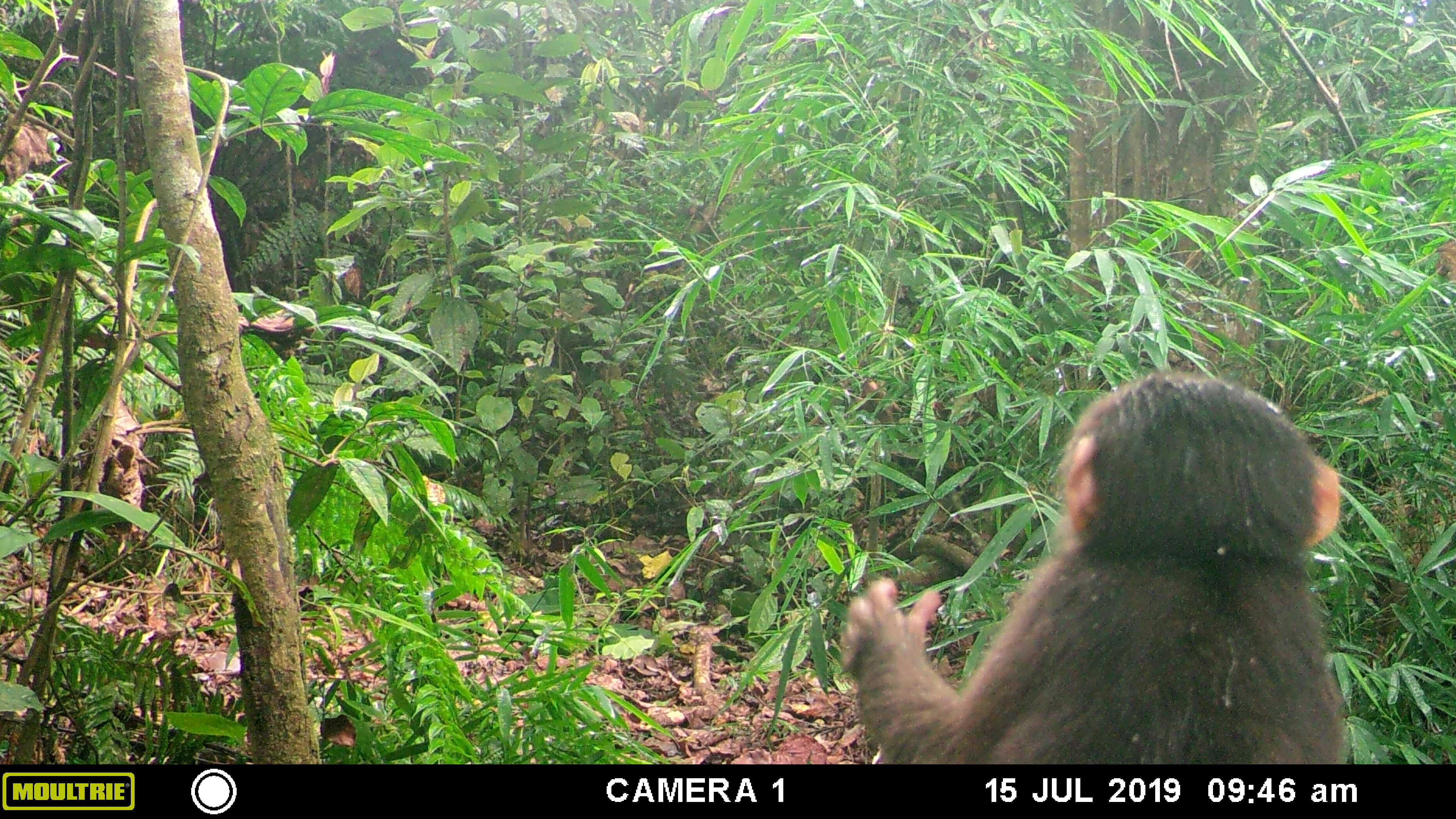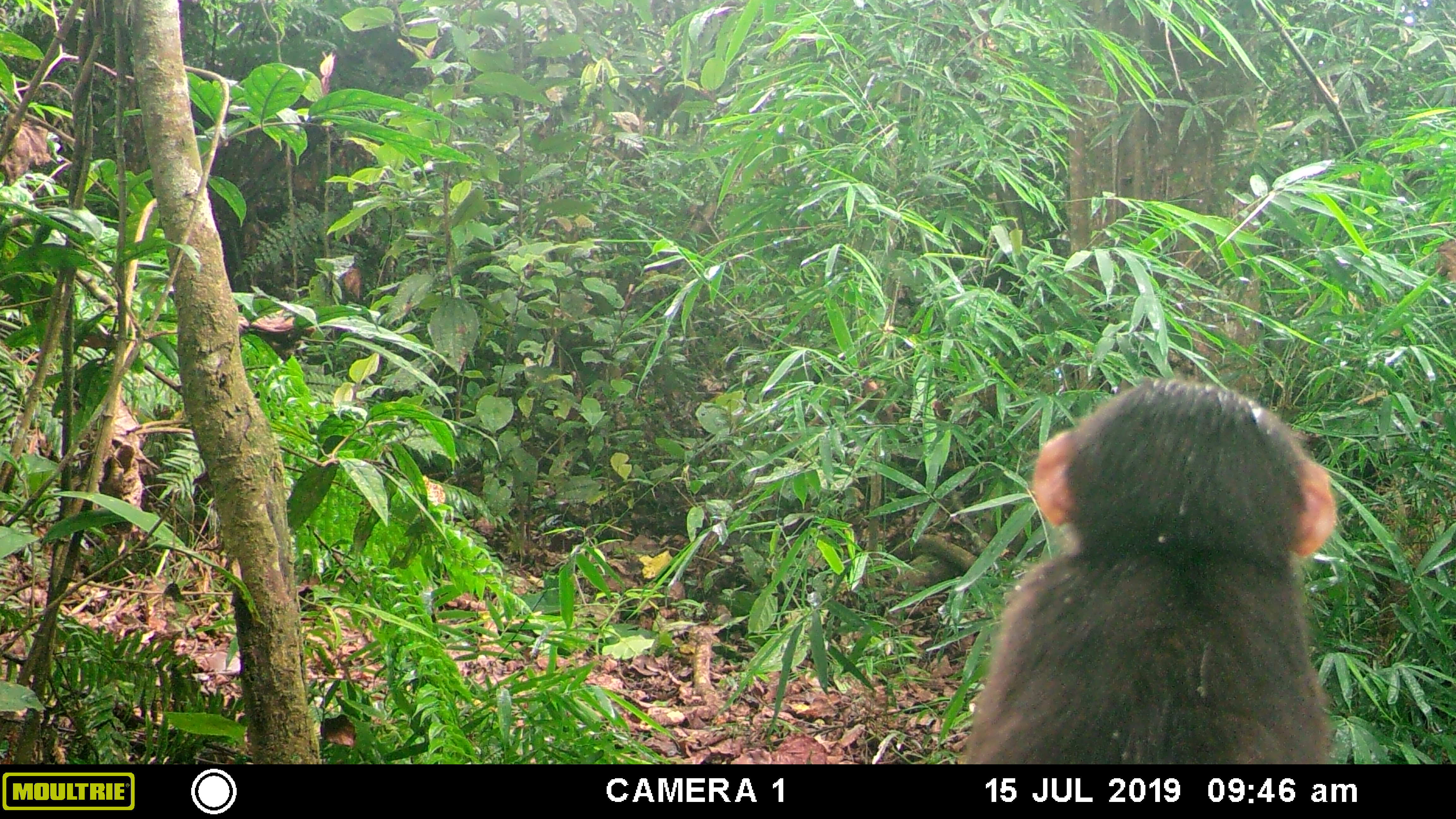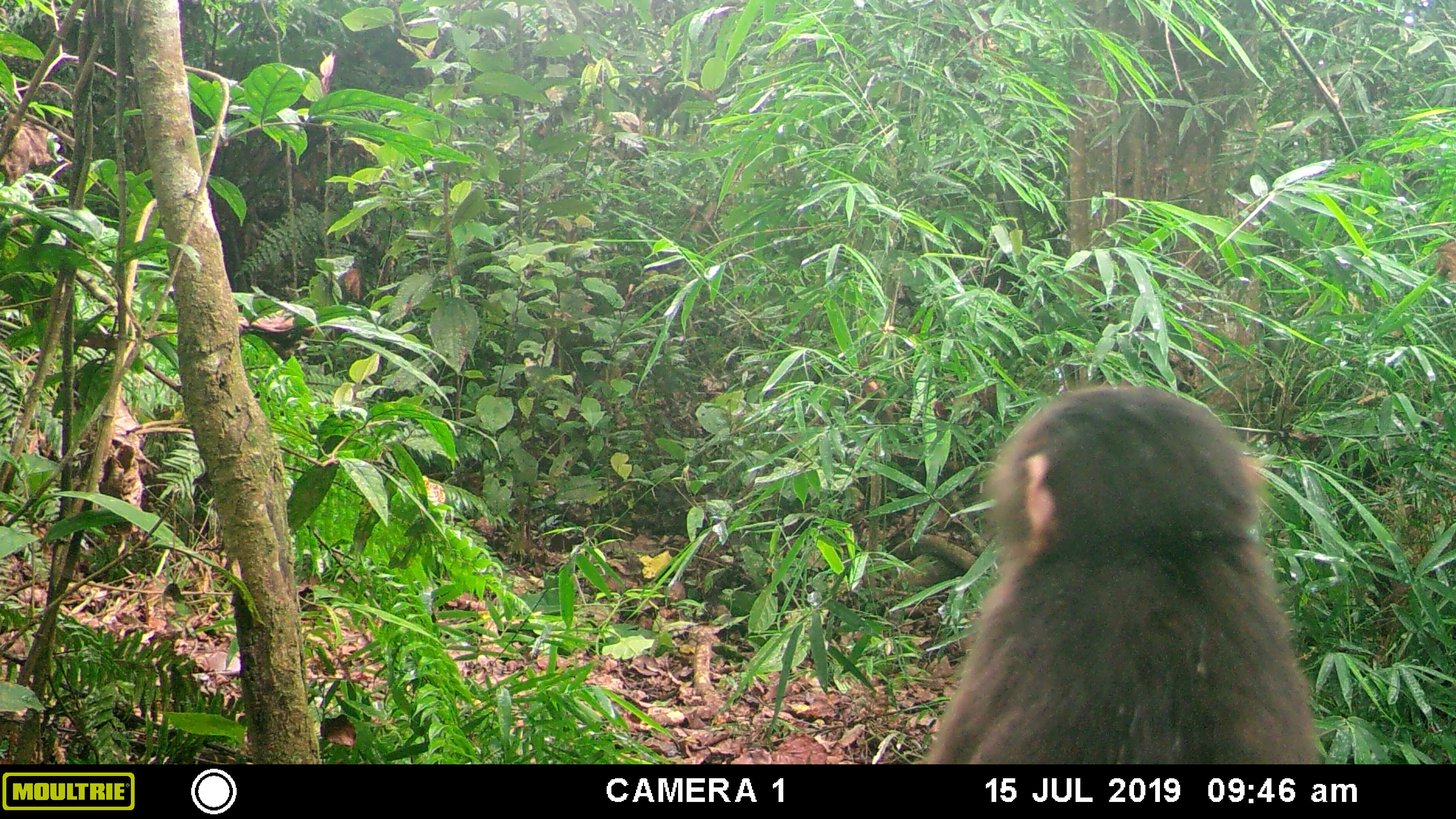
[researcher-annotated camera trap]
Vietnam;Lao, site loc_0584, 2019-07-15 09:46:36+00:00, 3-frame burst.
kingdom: Animalia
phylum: Chordata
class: Mammalia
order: Primates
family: Cercopithecidae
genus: Macaca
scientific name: Macaca arctoides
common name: stump-tailed macaque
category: stump tailed macaque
Stump tailed macaque (stump-tailed macaque) (Macaca arctoides). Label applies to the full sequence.